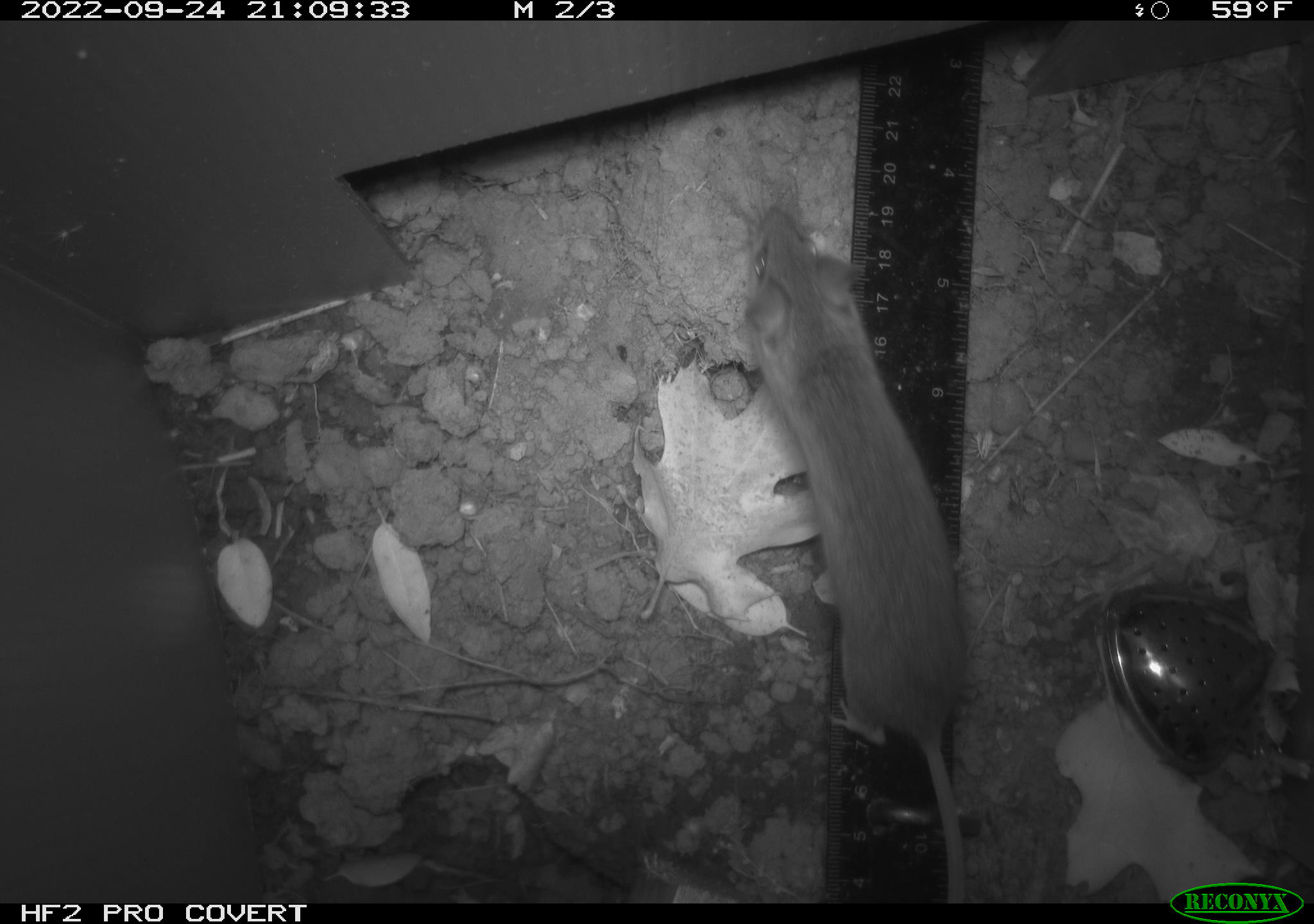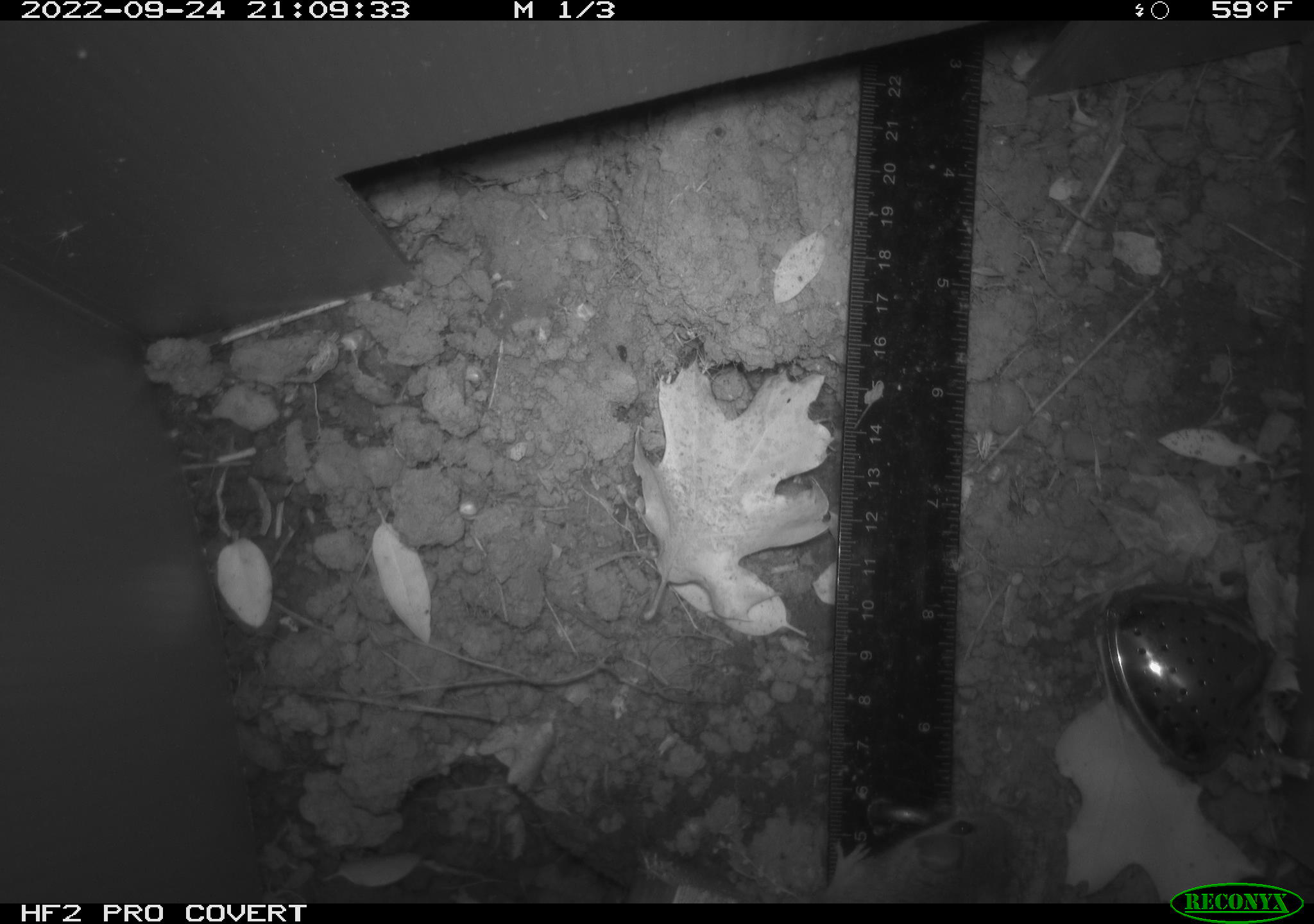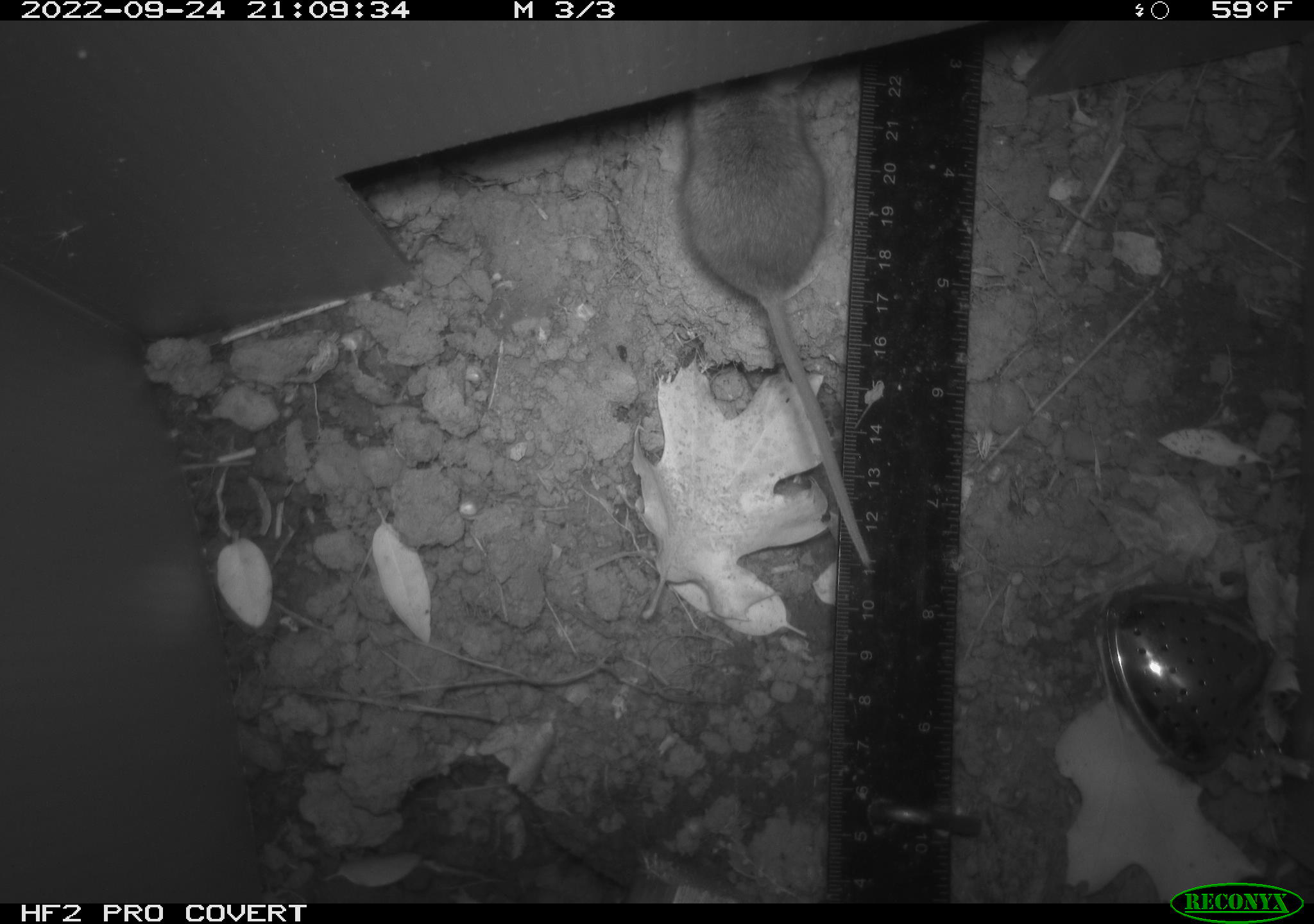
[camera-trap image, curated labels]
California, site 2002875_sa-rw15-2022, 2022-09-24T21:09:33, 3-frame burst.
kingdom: Animalia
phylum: Chordata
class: Mammalia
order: Rodentia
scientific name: Rodentia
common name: mouse species